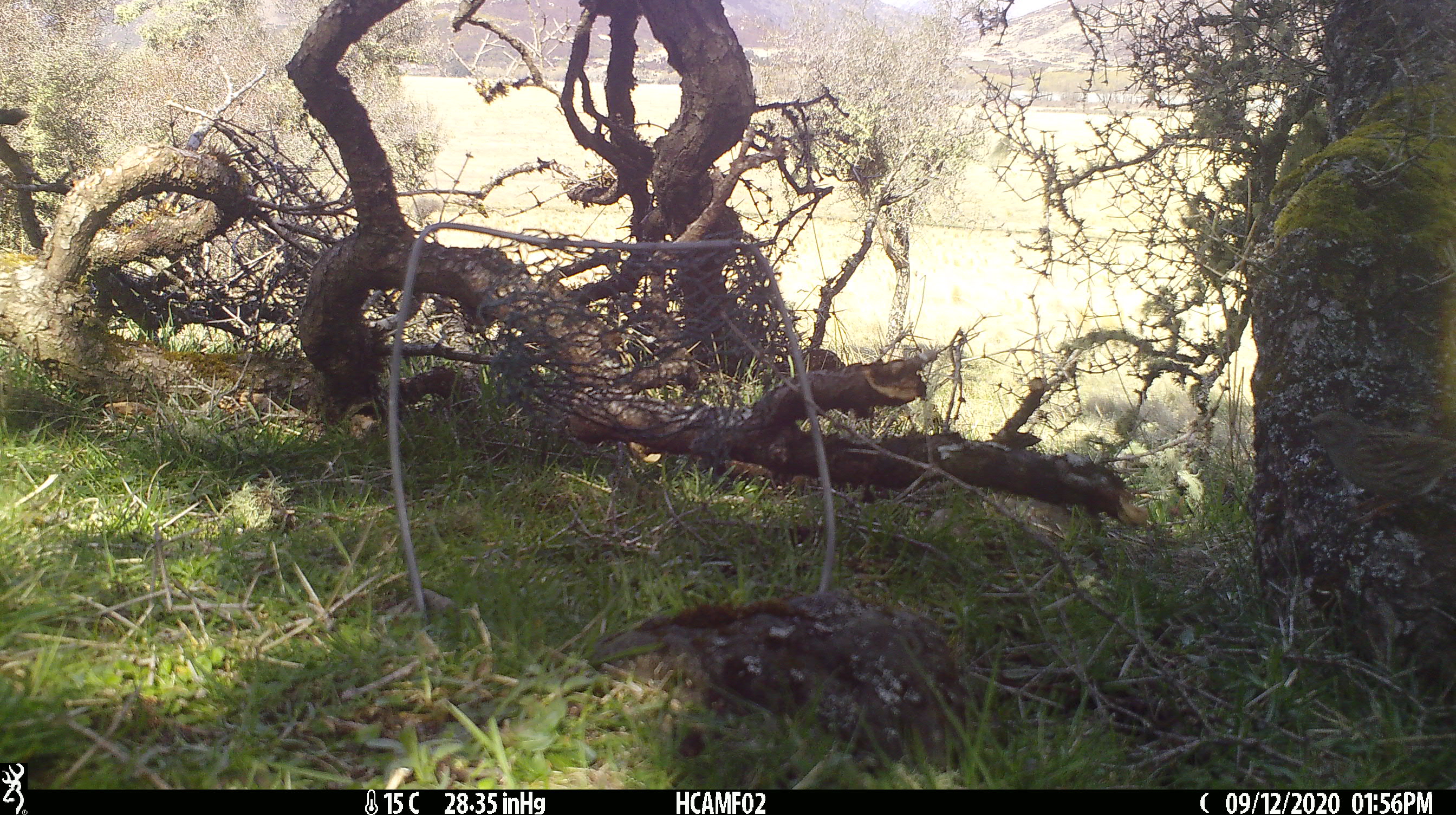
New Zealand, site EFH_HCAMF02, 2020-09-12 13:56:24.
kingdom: Animalia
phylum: Chordata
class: Aves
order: Passeriformes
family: Prunellidae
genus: Prunella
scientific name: Prunella modularis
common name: dunnock